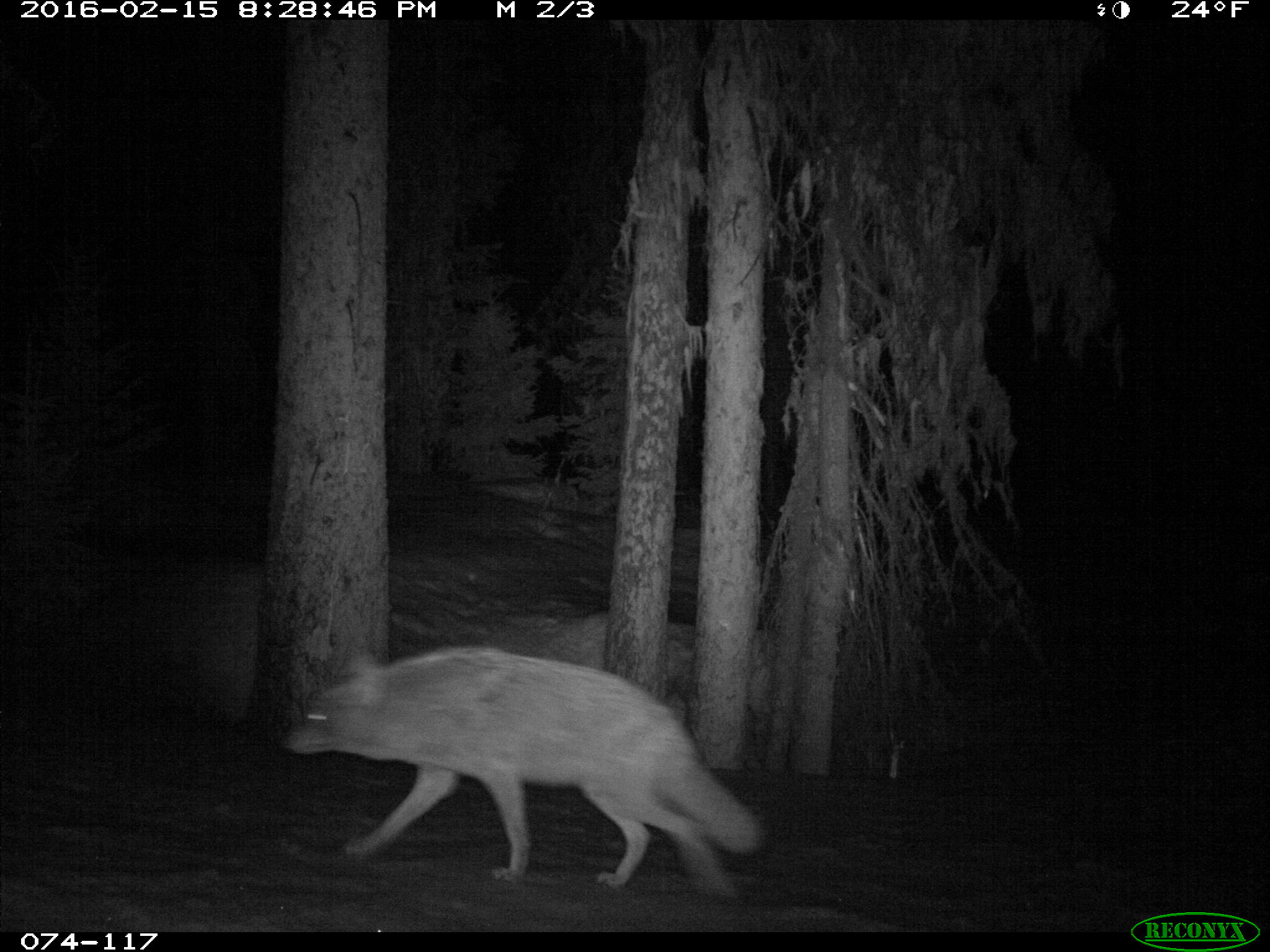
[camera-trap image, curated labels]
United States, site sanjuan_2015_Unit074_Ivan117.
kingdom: Animalia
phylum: Chordata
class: Mammalia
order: Carnivora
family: Canidae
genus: Canis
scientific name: Canis latrans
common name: coyote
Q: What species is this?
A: Canis latrans (coyote).